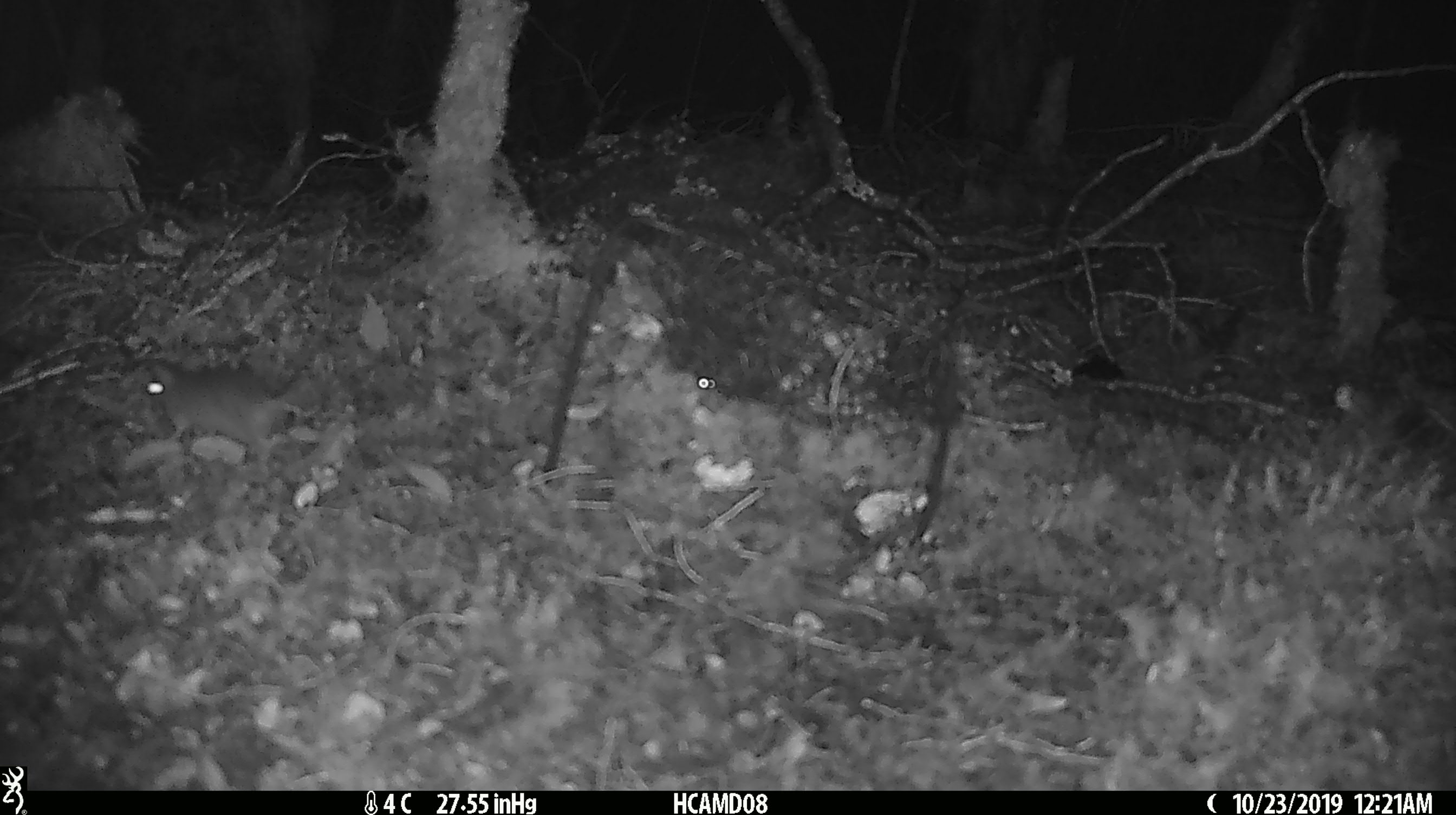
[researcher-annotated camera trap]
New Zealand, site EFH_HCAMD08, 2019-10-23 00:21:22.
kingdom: Animalia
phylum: Chordata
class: Mammalia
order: Rodentia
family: Muridae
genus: Mus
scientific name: Mus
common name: mouse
Mouse (Mus).